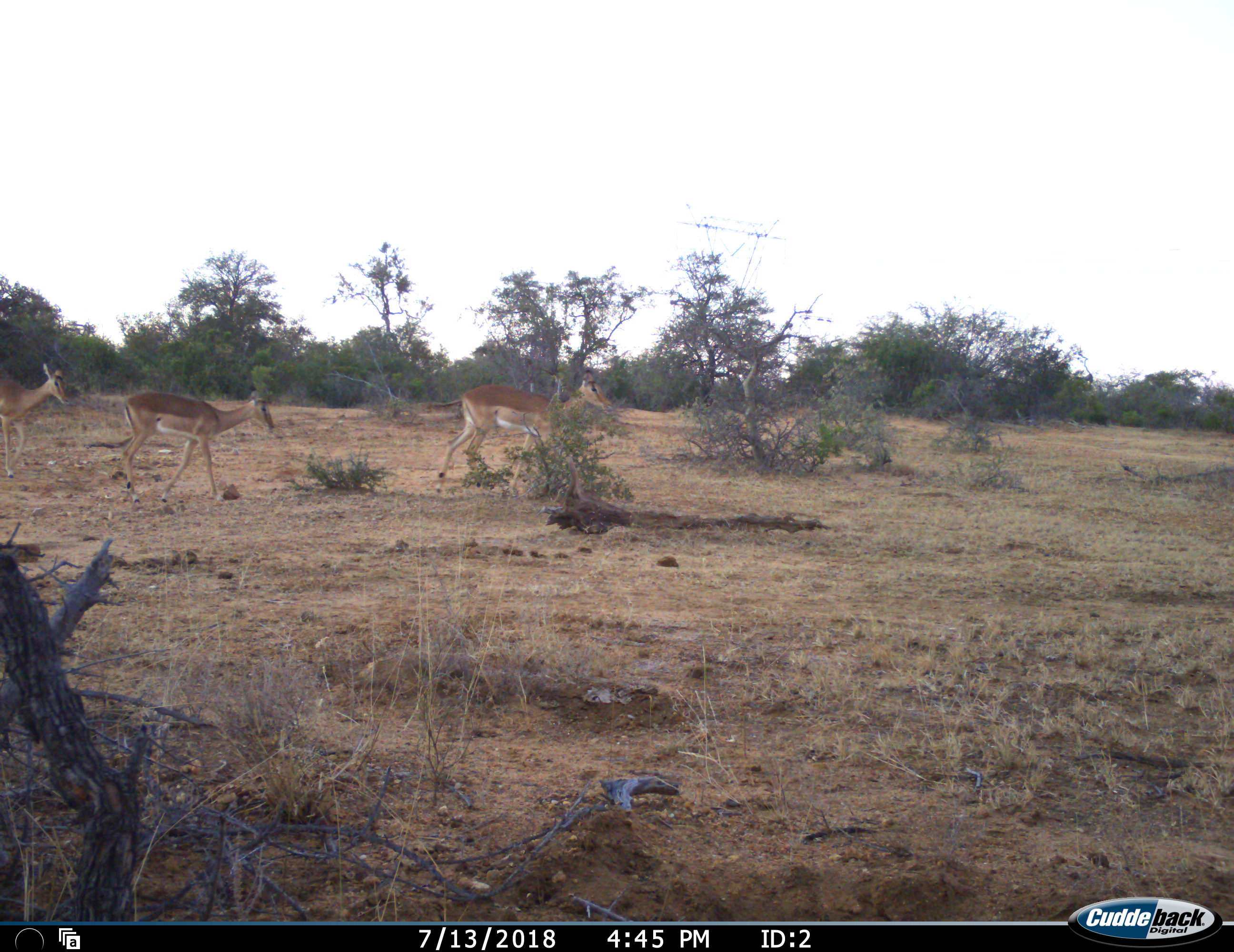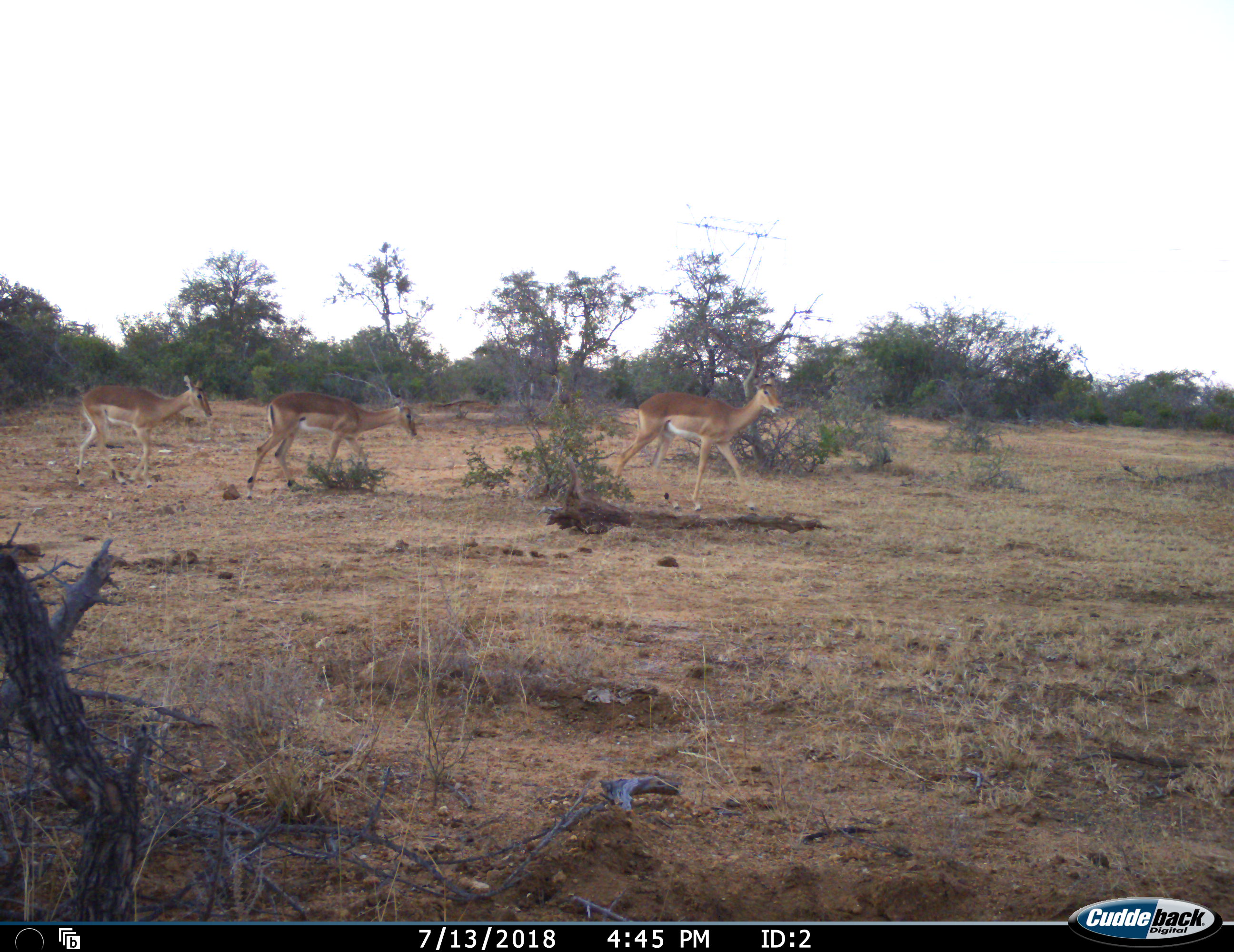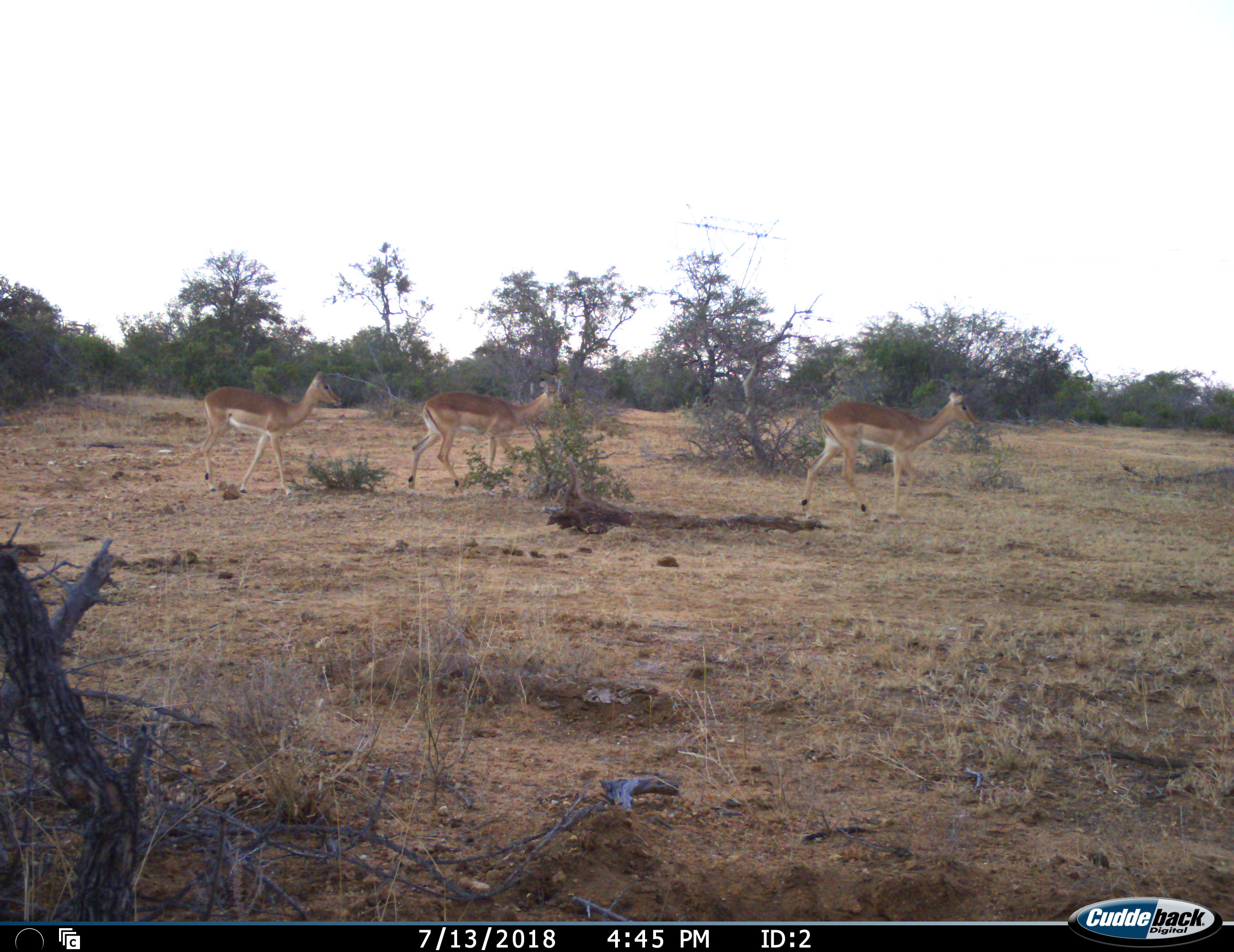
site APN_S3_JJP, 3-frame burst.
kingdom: Animalia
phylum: Chordata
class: Mammalia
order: Artiodactyla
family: Bovidae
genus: Aepyceros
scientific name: Aepyceros melampus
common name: impala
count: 3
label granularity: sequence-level